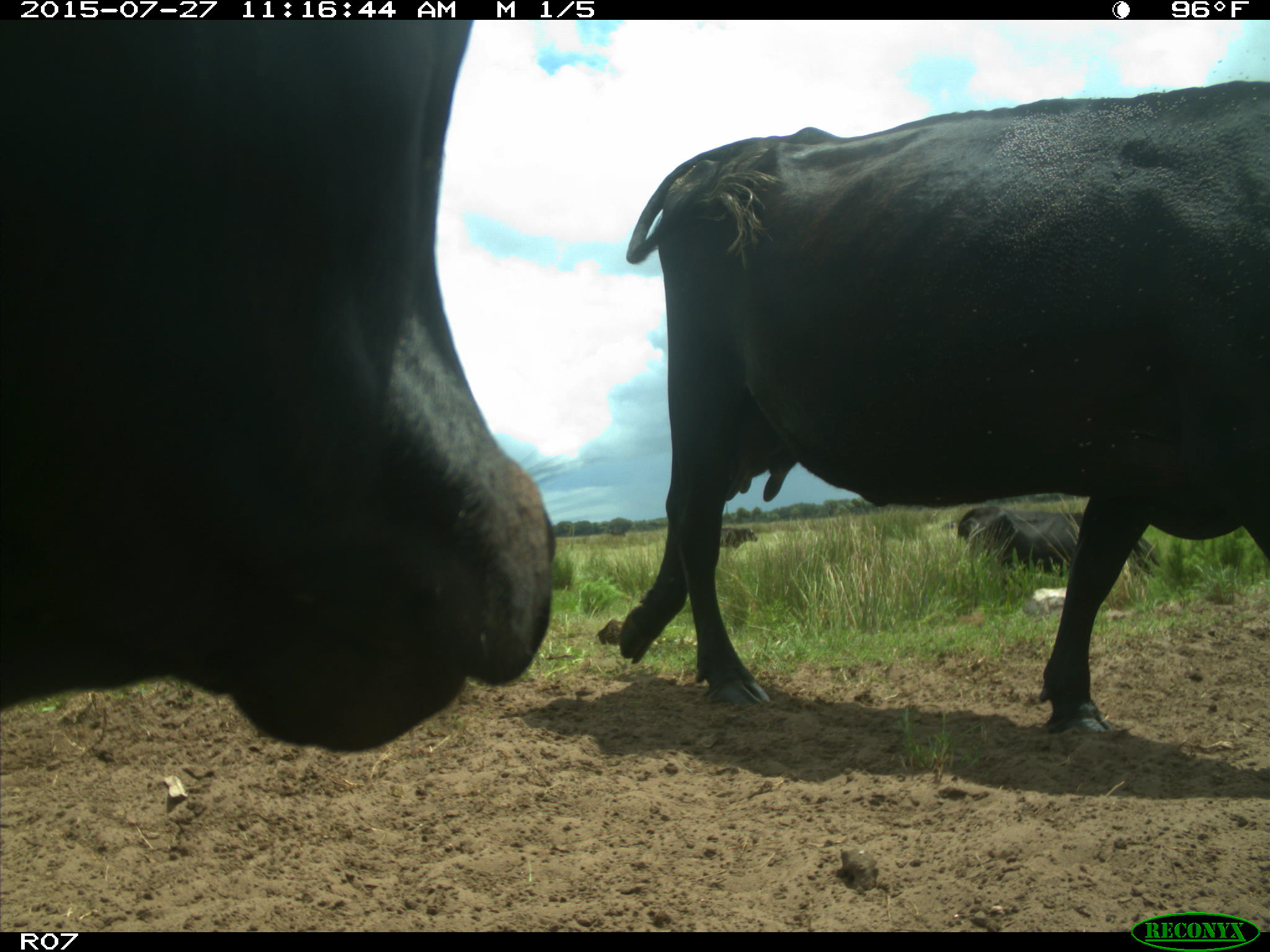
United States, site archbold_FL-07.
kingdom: Animalia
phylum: Chordata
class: Mammalia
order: Artiodactyla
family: Bovidae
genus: Bos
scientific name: Bos taurus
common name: domestic cow